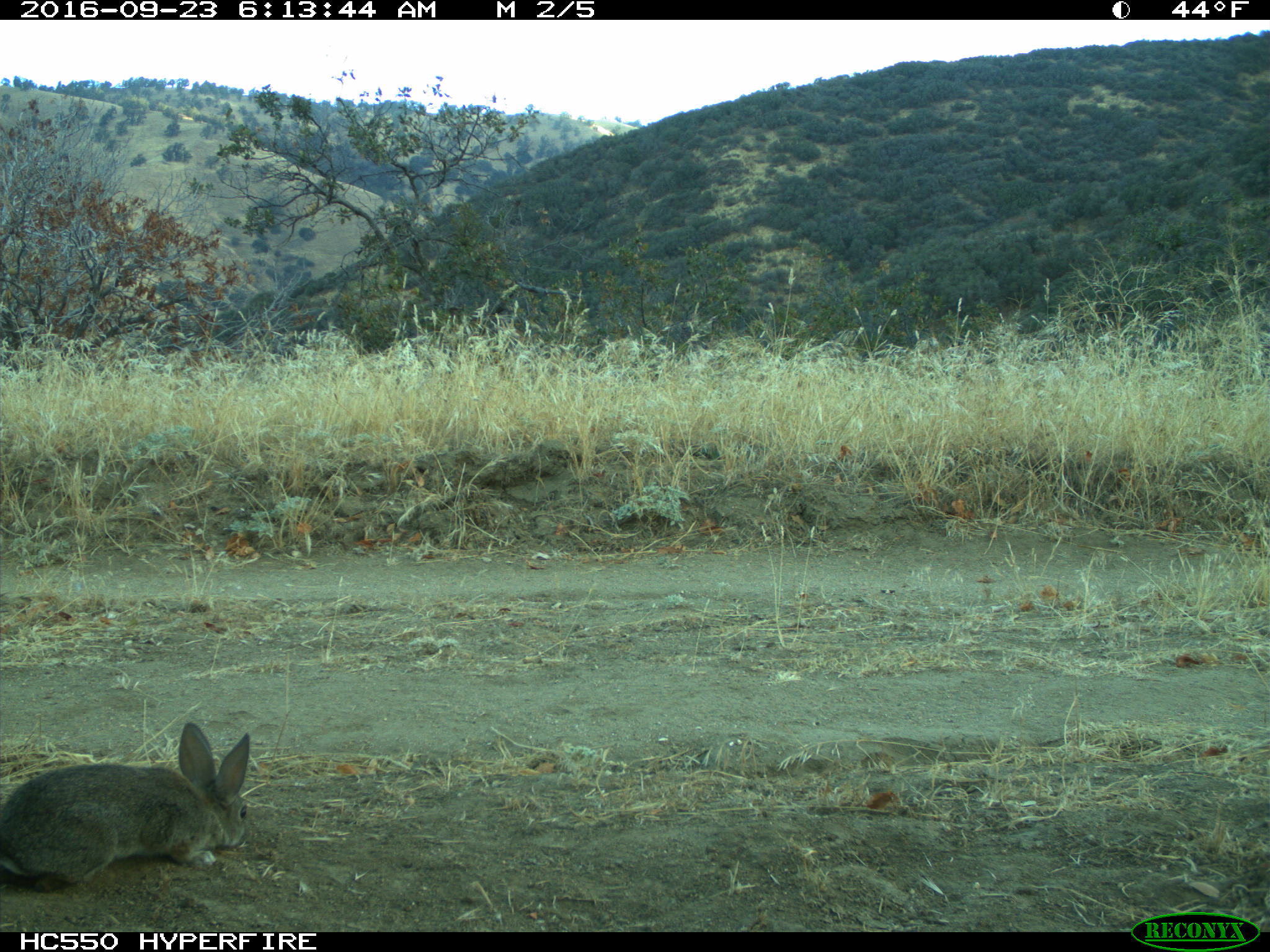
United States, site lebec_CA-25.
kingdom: Animalia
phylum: Chordata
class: Mammalia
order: Lagomorpha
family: Leporidae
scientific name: Leporidae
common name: rabbits and hares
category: unidentified rabbit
Unidentified rabbit (rabbits and hares) (Leporidae).